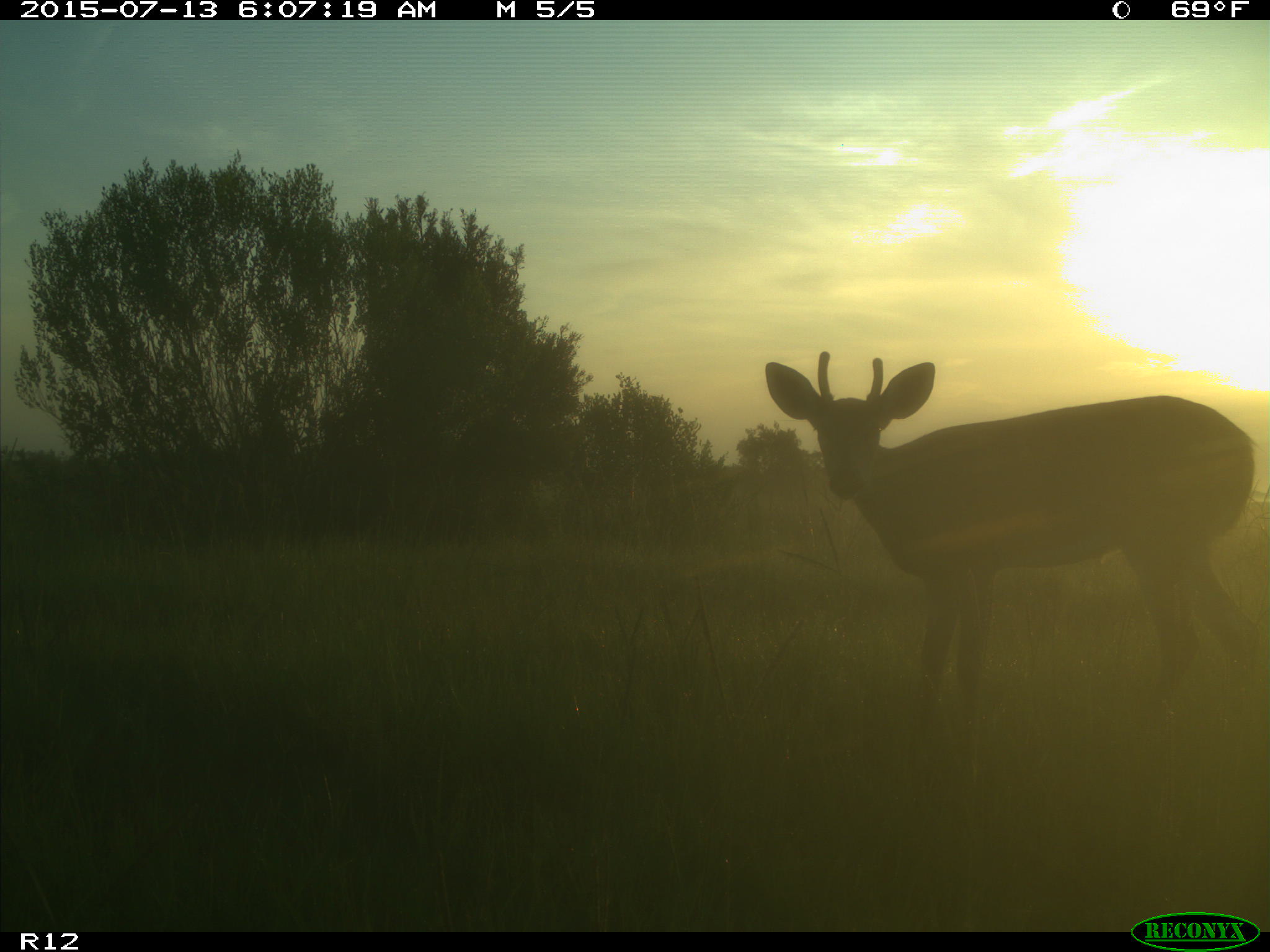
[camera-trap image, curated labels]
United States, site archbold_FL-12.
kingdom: Animalia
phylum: Chordata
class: Mammalia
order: Artiodactyla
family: Cervidae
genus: Odocoileus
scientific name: Odocoileus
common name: deer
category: unidentified deer